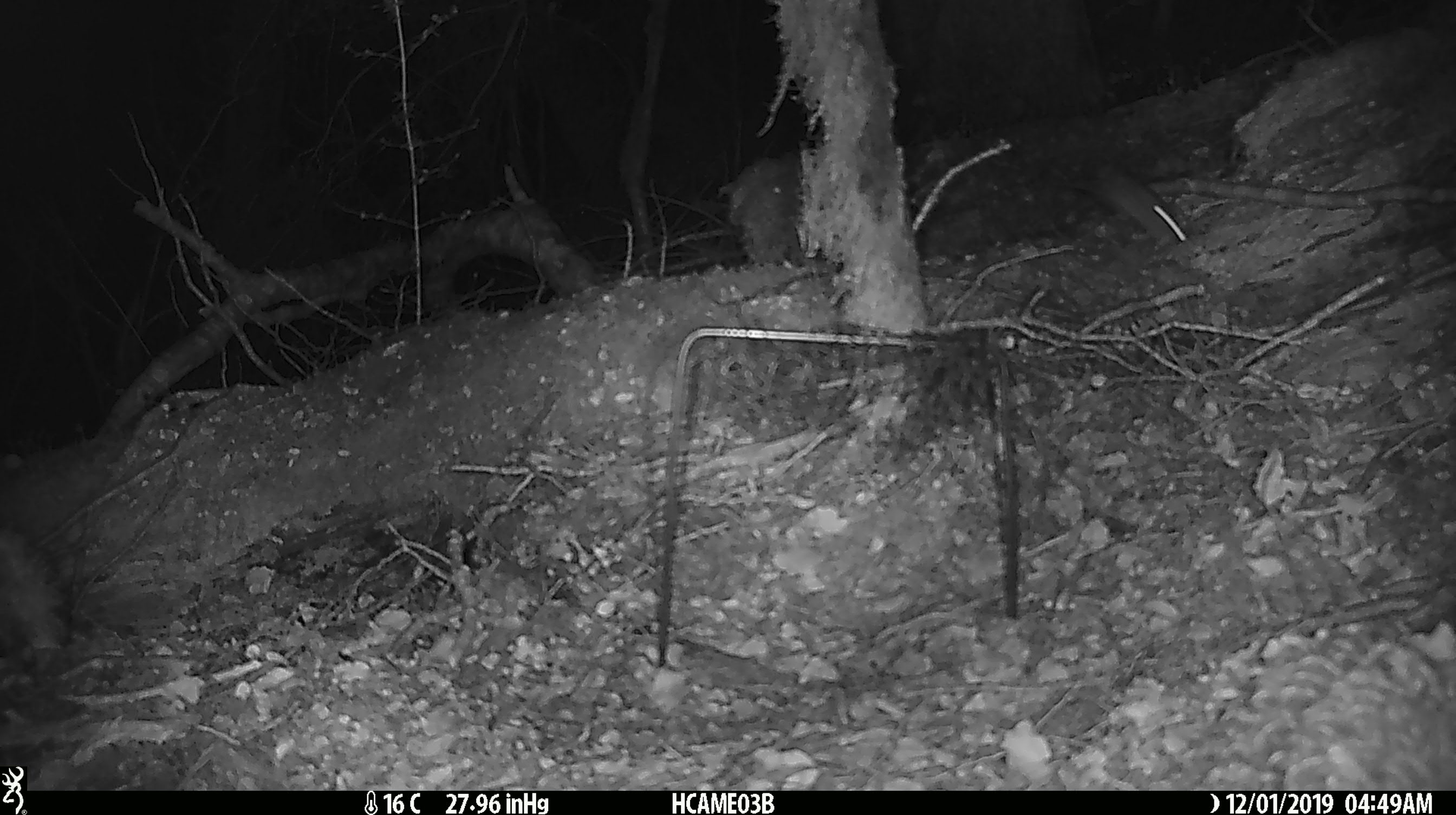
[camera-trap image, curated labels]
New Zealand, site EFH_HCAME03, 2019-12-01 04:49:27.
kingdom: Animalia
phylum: Chordata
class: Mammalia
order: Rodentia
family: Muridae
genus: Mus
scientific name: Mus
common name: mouse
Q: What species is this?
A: Mouse (Mus).